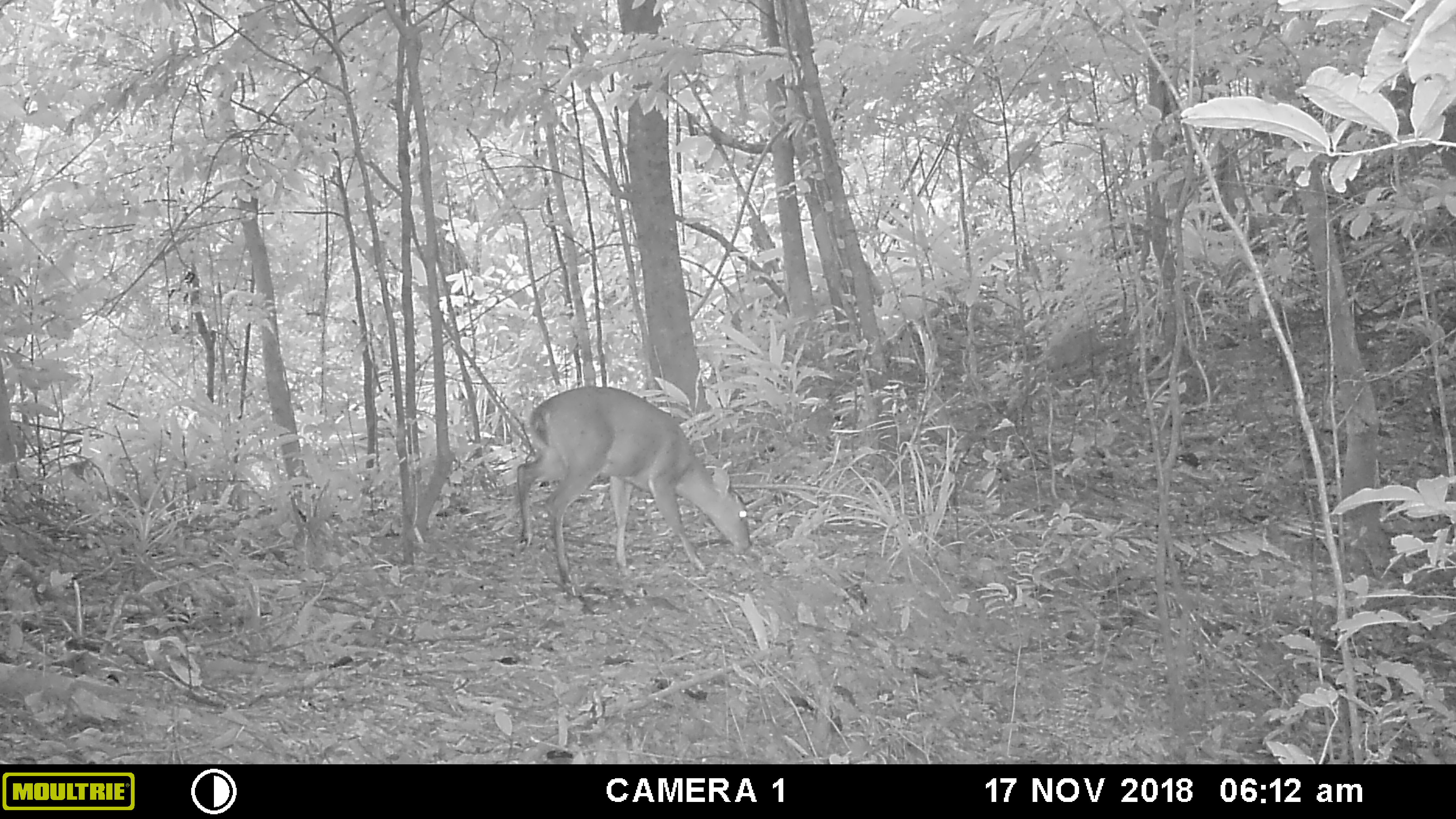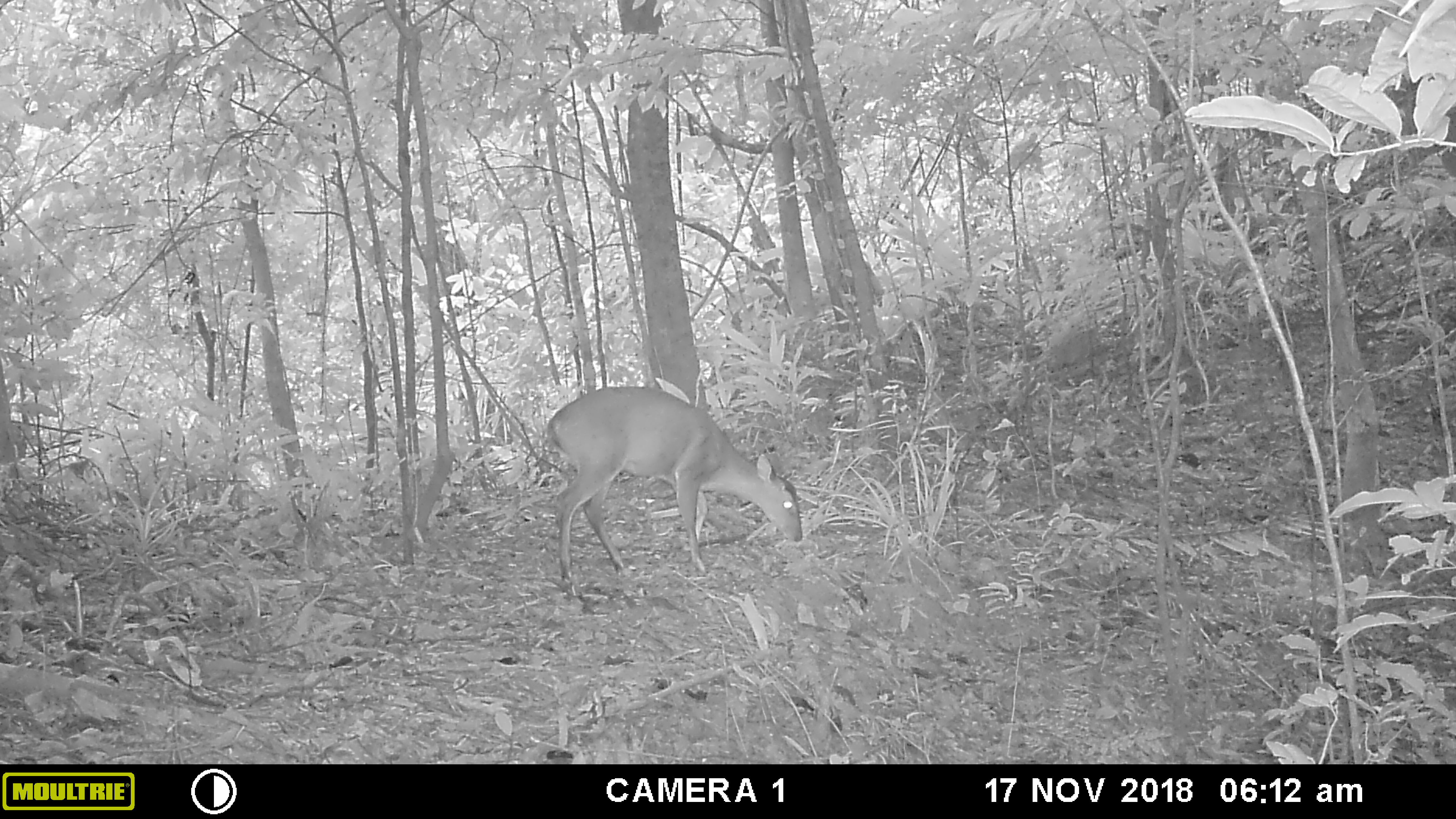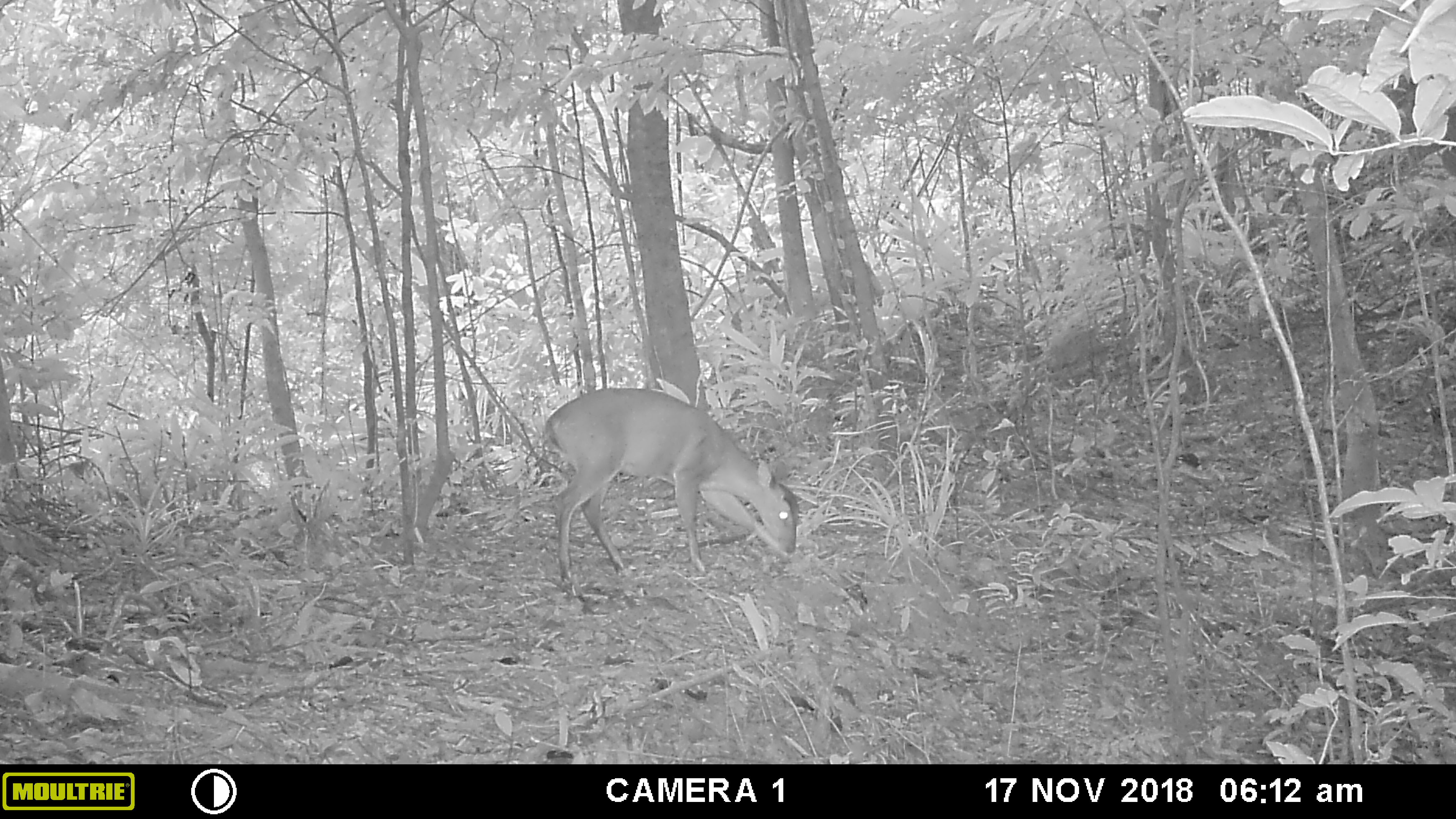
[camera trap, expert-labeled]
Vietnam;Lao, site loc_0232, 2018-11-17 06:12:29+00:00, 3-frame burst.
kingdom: Animalia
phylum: Chordata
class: Mammalia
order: Artiodactyla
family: Cervidae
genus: Muntiacus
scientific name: Muntiacus vuquangensis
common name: large-antlered muntjac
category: large antlered muntjac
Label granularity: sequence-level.